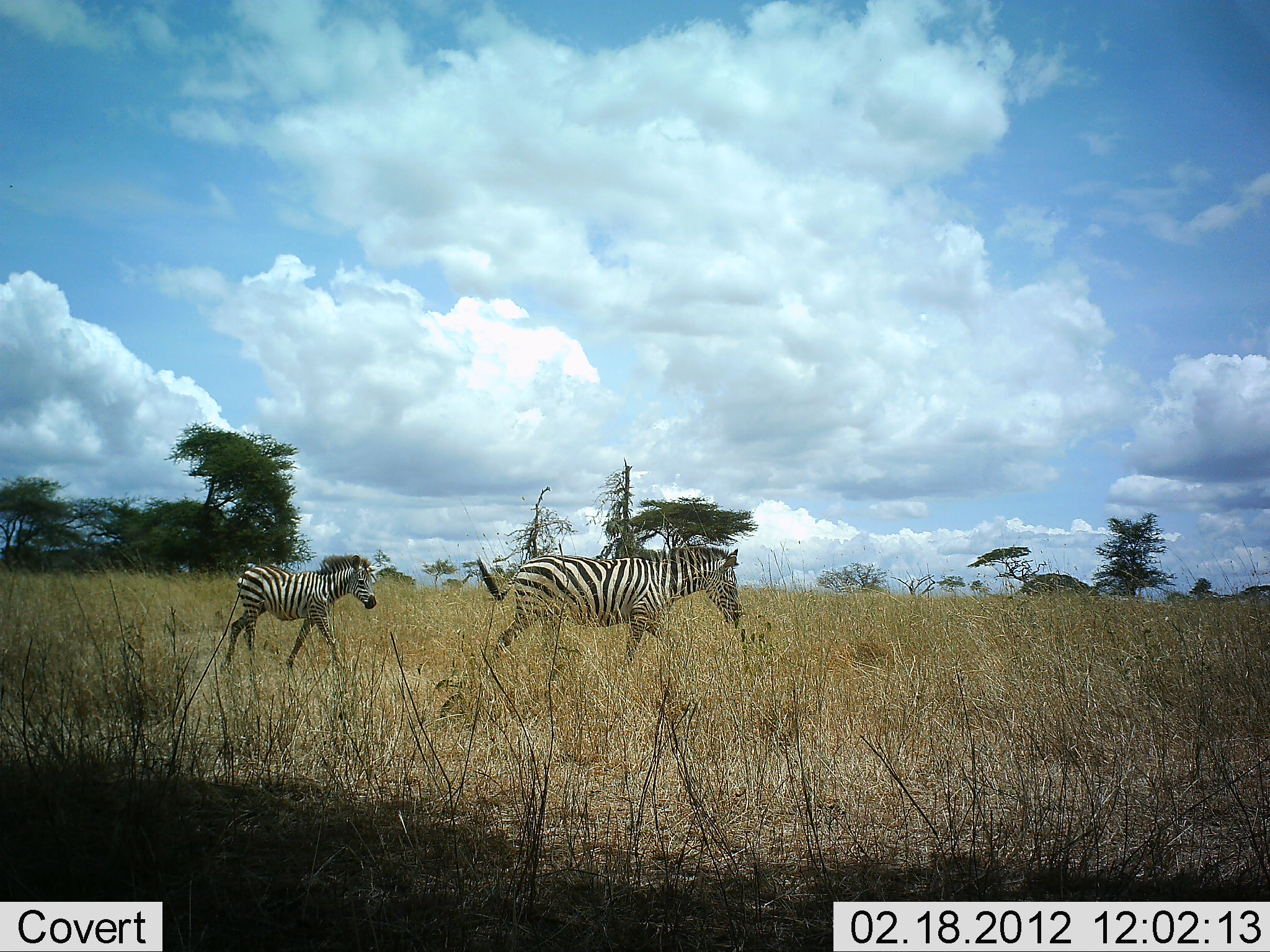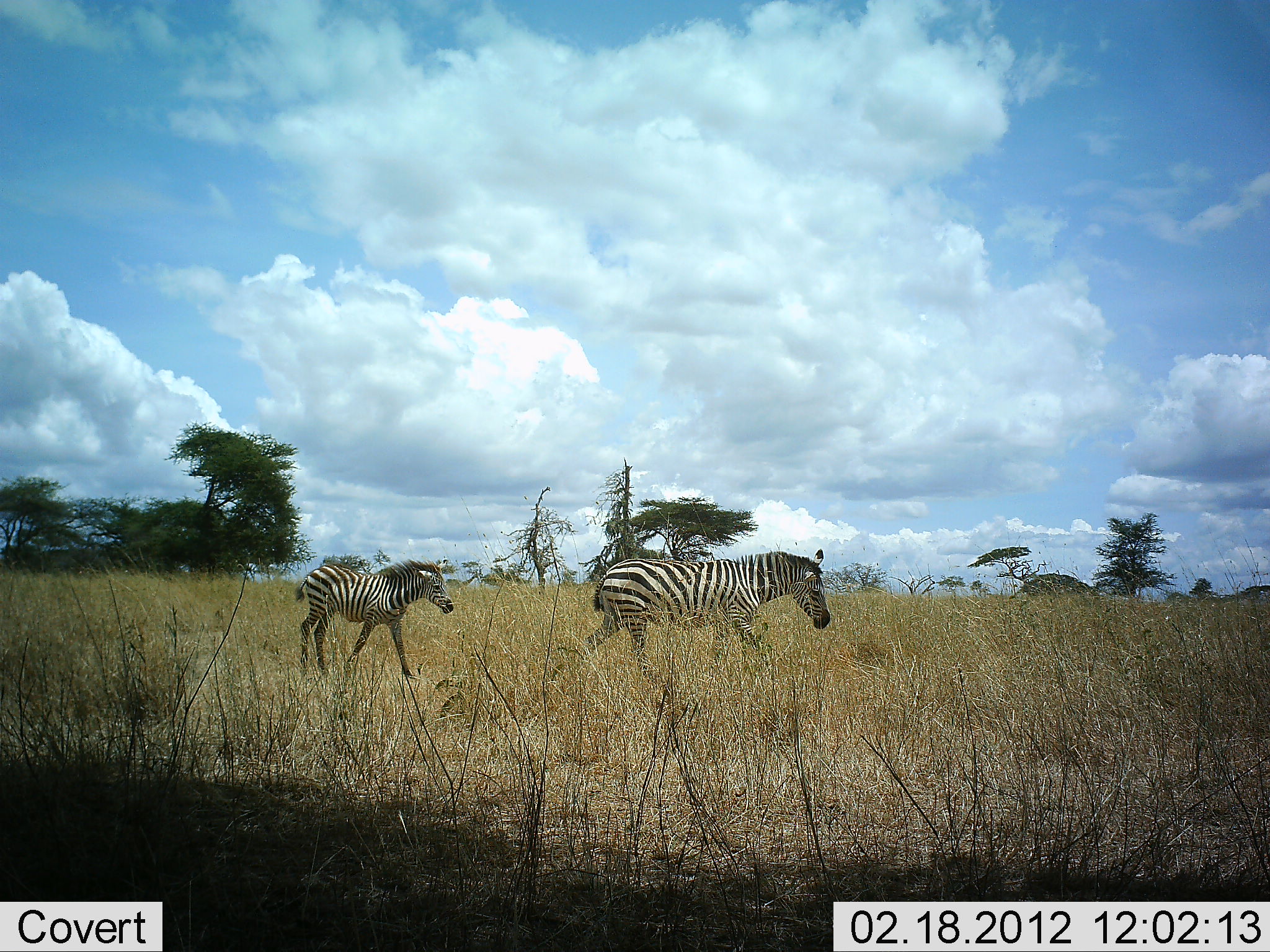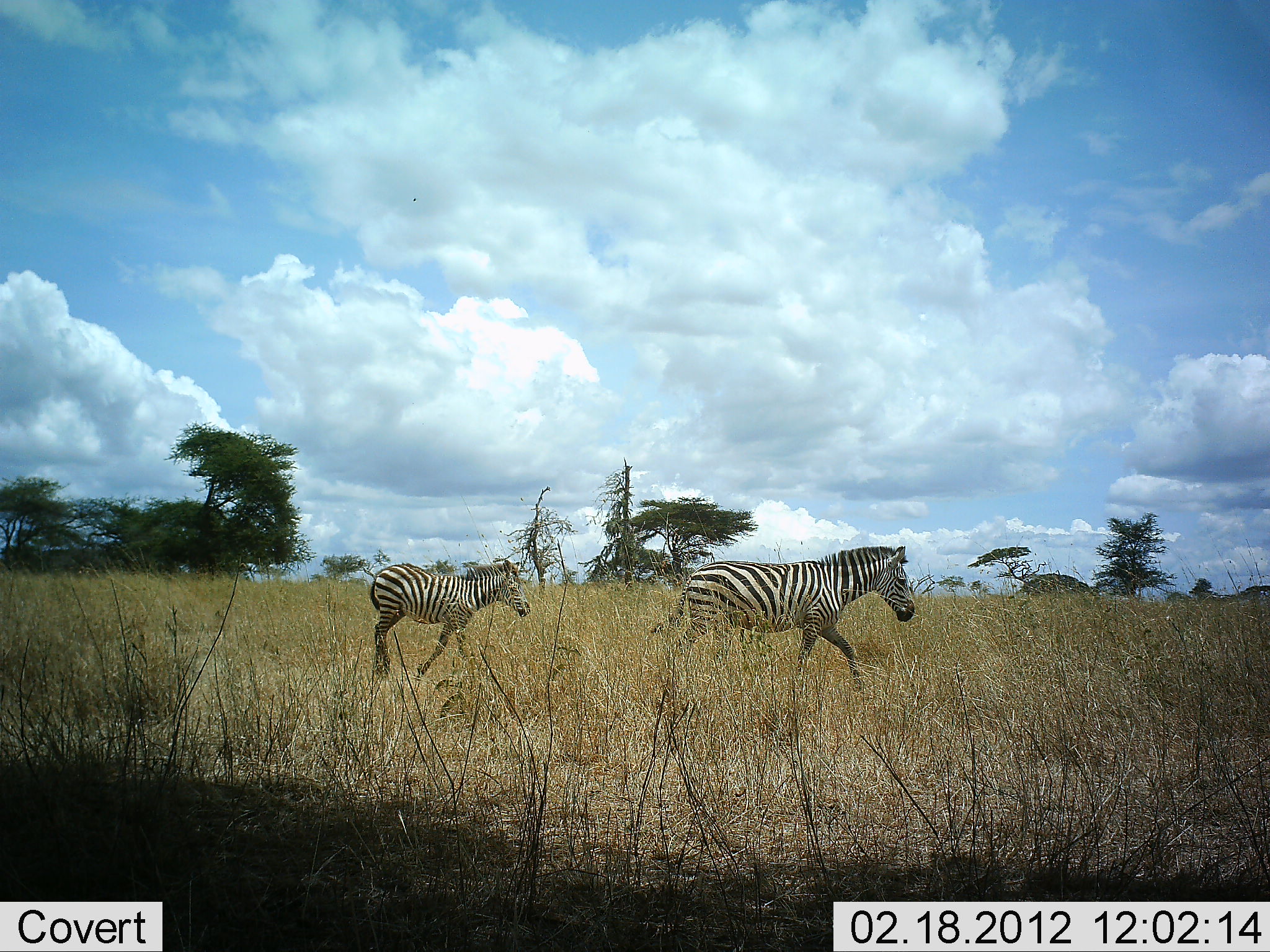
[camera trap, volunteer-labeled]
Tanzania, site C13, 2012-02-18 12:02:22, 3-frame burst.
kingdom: Animalia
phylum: Chordata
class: Mammalia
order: Perissodactyla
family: Equidae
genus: Equus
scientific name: Equus quagga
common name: plains zebra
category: zebra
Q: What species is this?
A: Zebra (plains zebra) (Equus quagga).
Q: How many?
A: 2.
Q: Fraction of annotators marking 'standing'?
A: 0%.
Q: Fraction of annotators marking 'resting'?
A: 0%.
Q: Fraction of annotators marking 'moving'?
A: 100%.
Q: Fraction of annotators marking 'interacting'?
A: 0%.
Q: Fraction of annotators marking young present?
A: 81%.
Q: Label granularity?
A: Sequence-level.